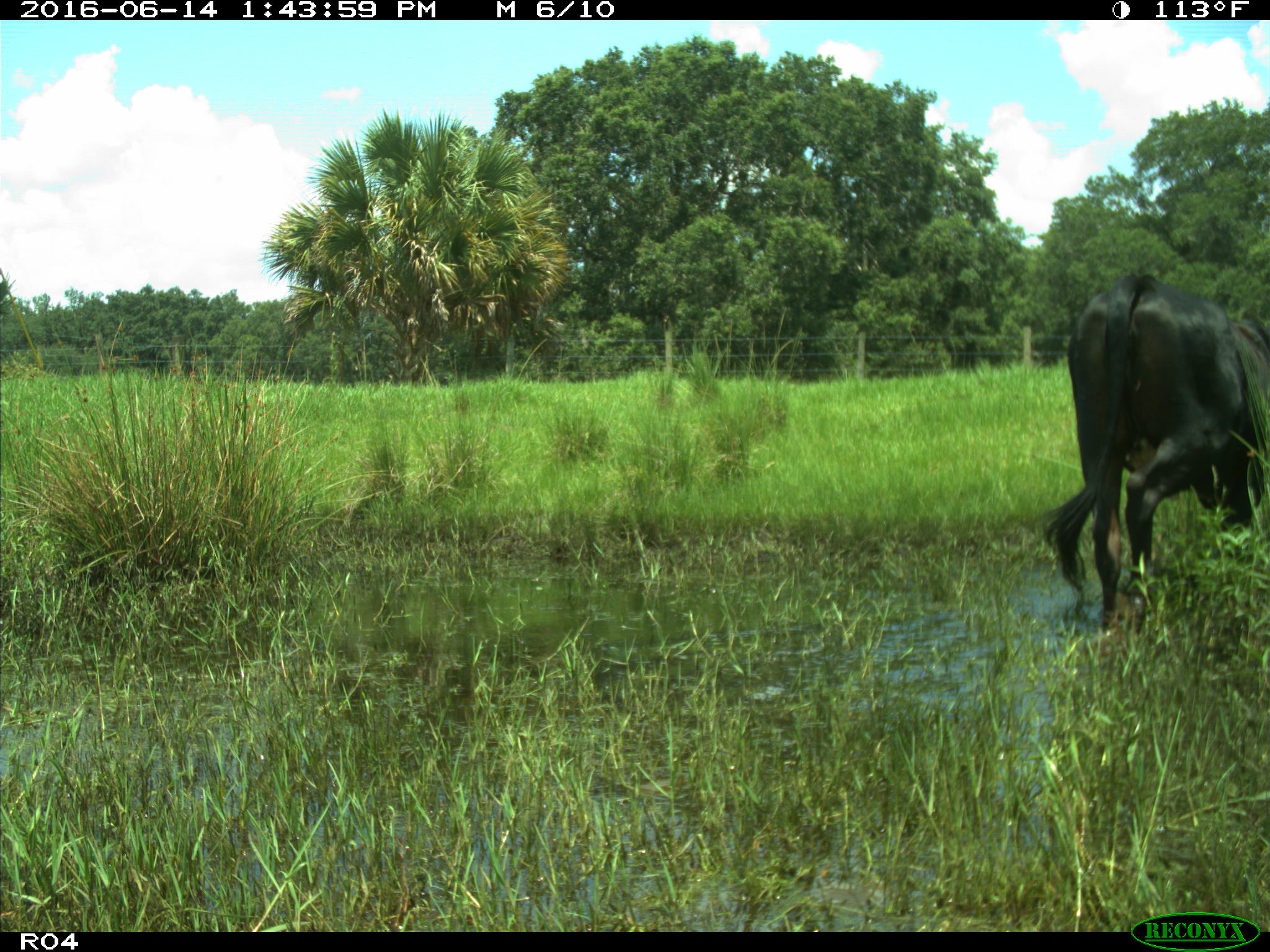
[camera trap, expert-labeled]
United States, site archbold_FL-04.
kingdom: Animalia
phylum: Chordata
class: Mammalia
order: Artiodactyla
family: Bovidae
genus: Bos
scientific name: Bos taurus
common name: domestic cow